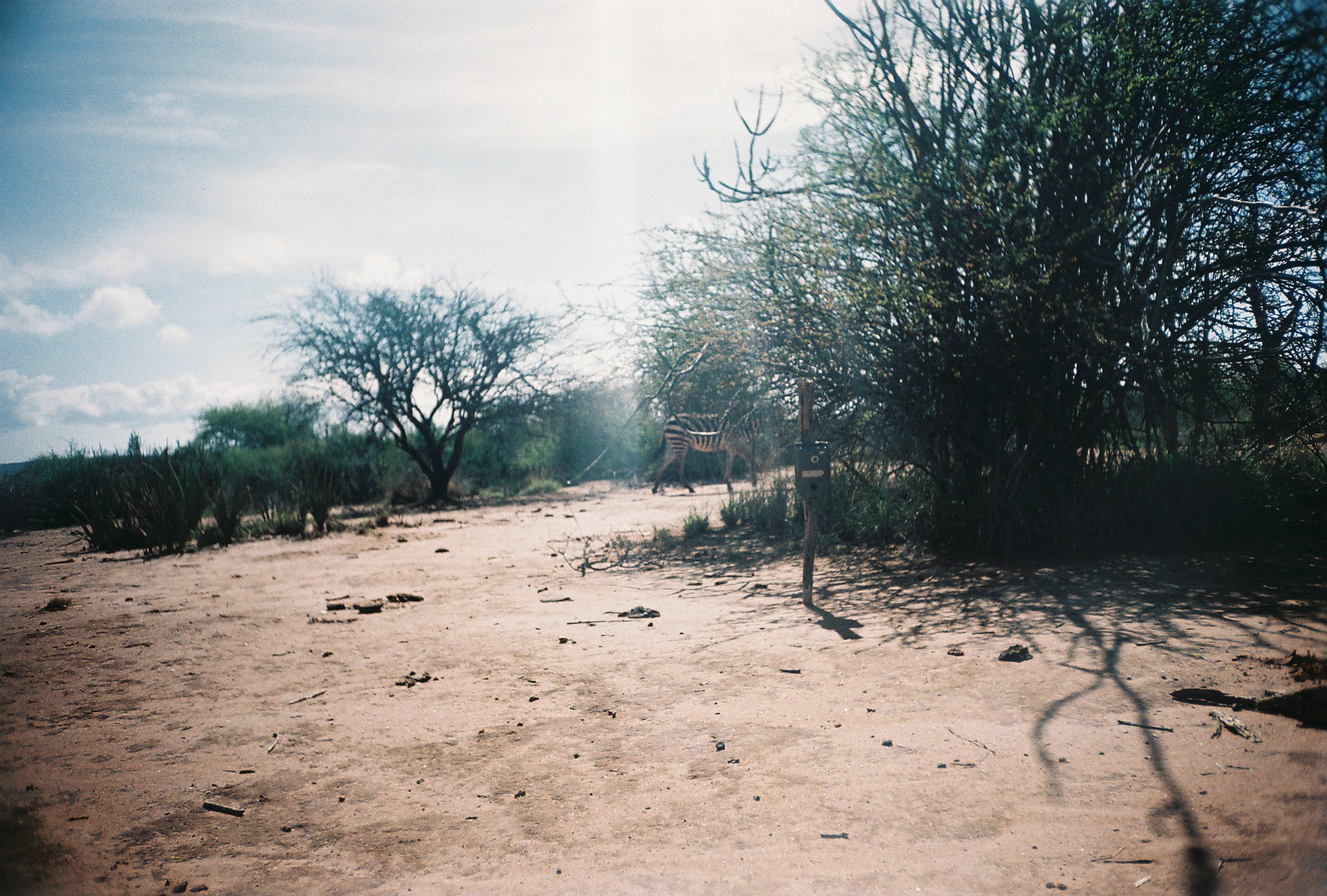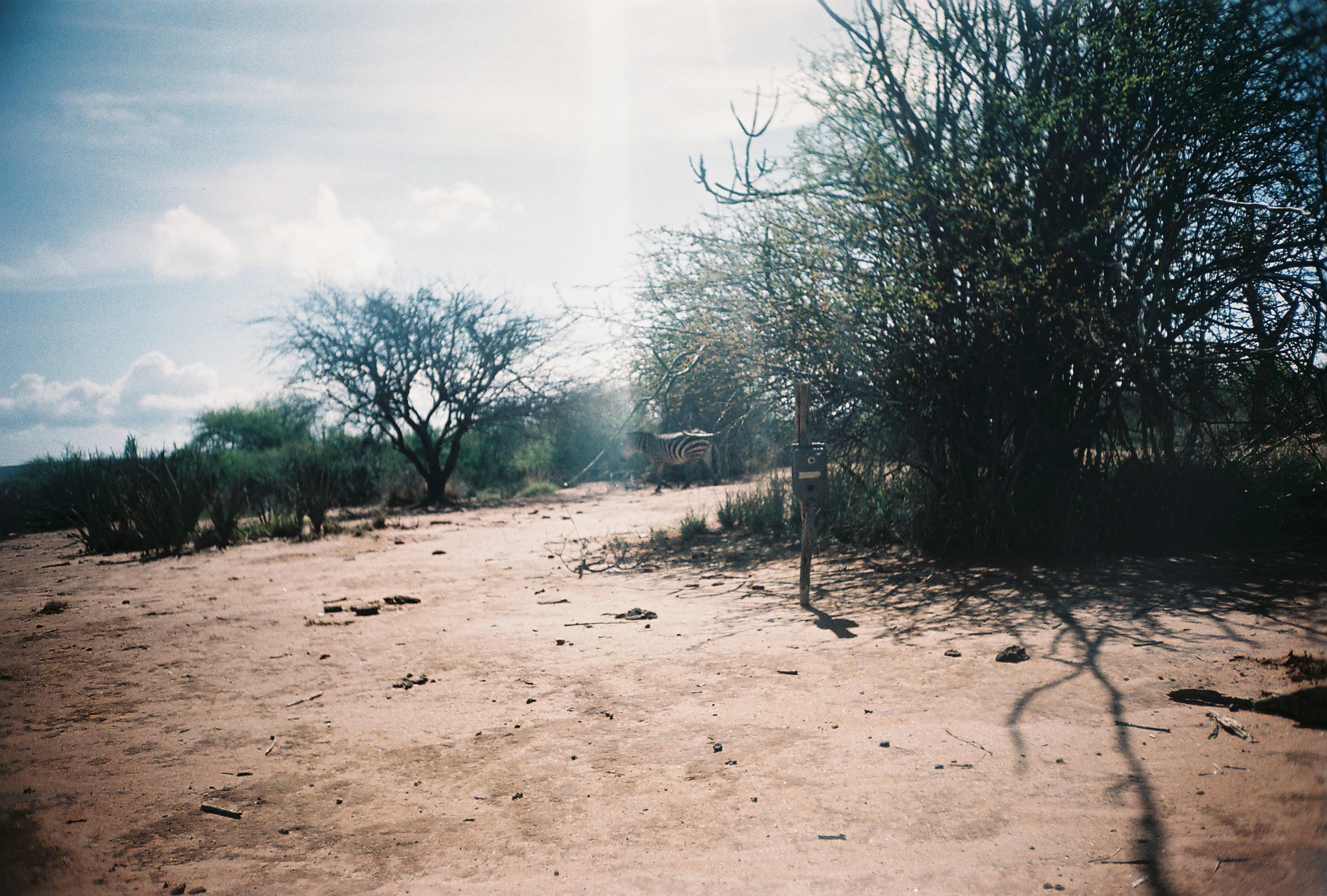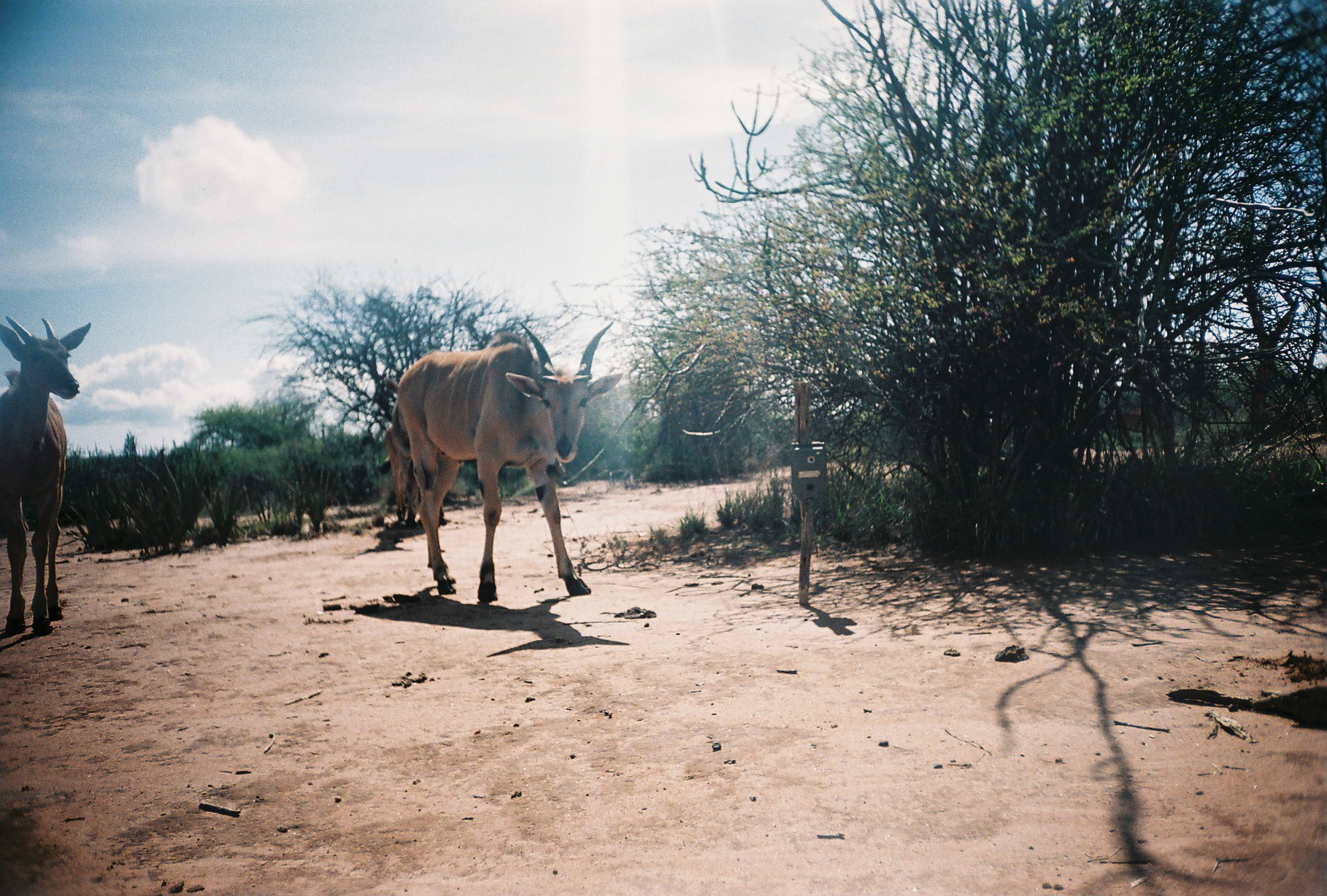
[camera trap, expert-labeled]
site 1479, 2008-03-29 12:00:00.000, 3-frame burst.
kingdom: Animalia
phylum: Chordata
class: Mammalia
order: Perissodactyla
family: Equidae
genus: Equus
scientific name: Equus quagga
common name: plains zebra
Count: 1.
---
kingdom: Animalia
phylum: Chordata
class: Mammalia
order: Artiodactyla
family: Bovidae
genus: Tragelaphus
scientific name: Tragelaphus oryx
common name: eland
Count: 3.